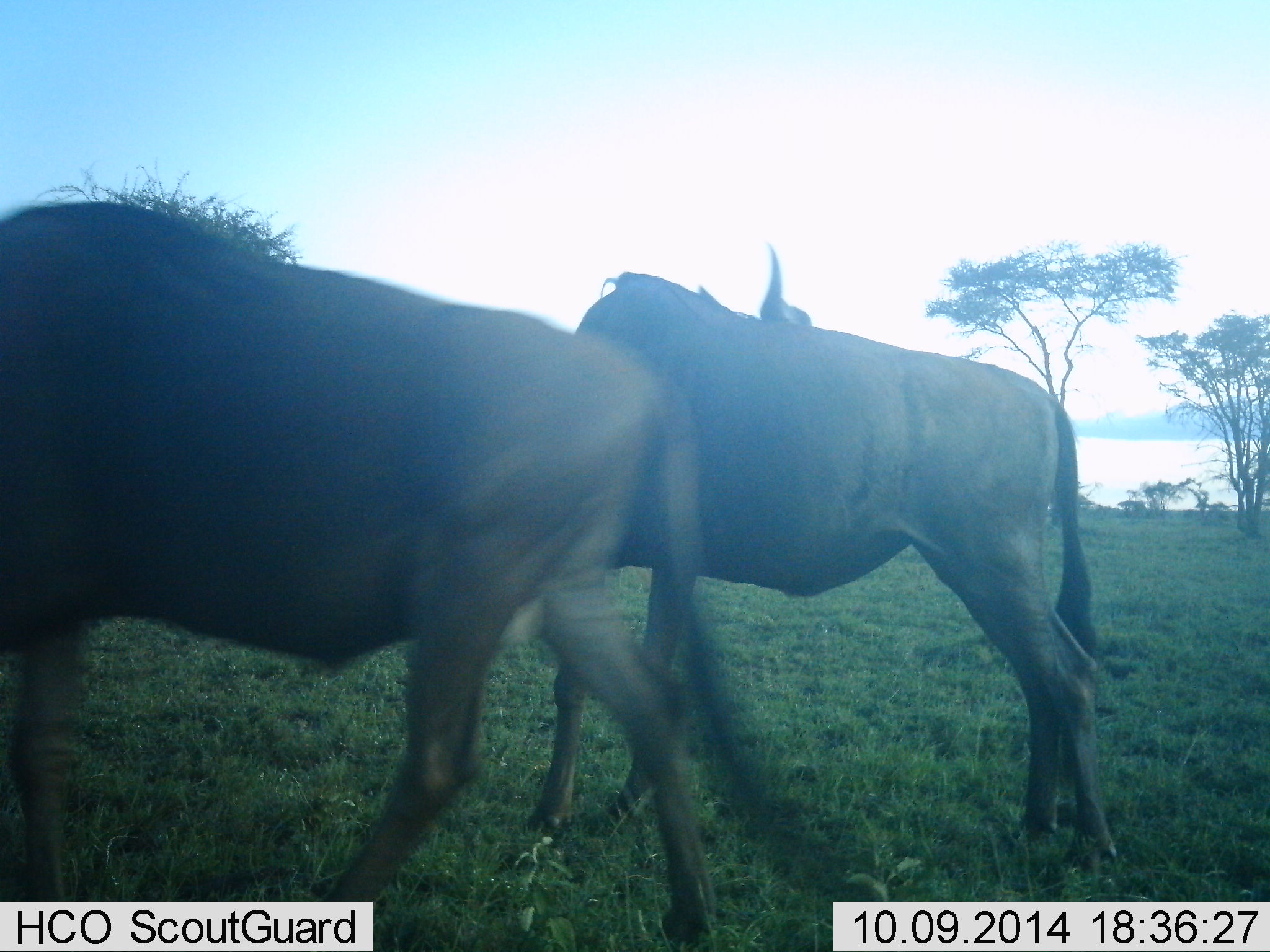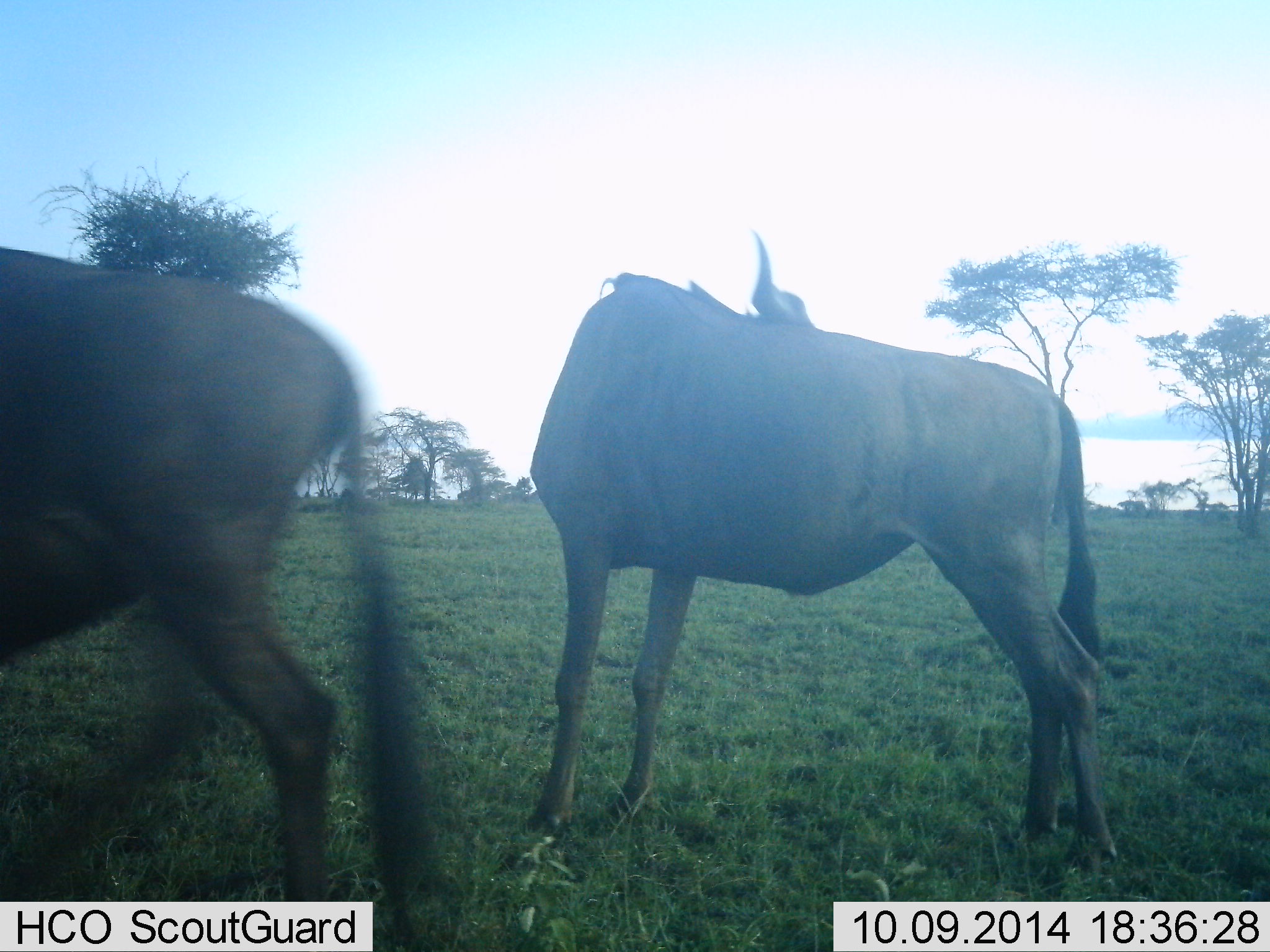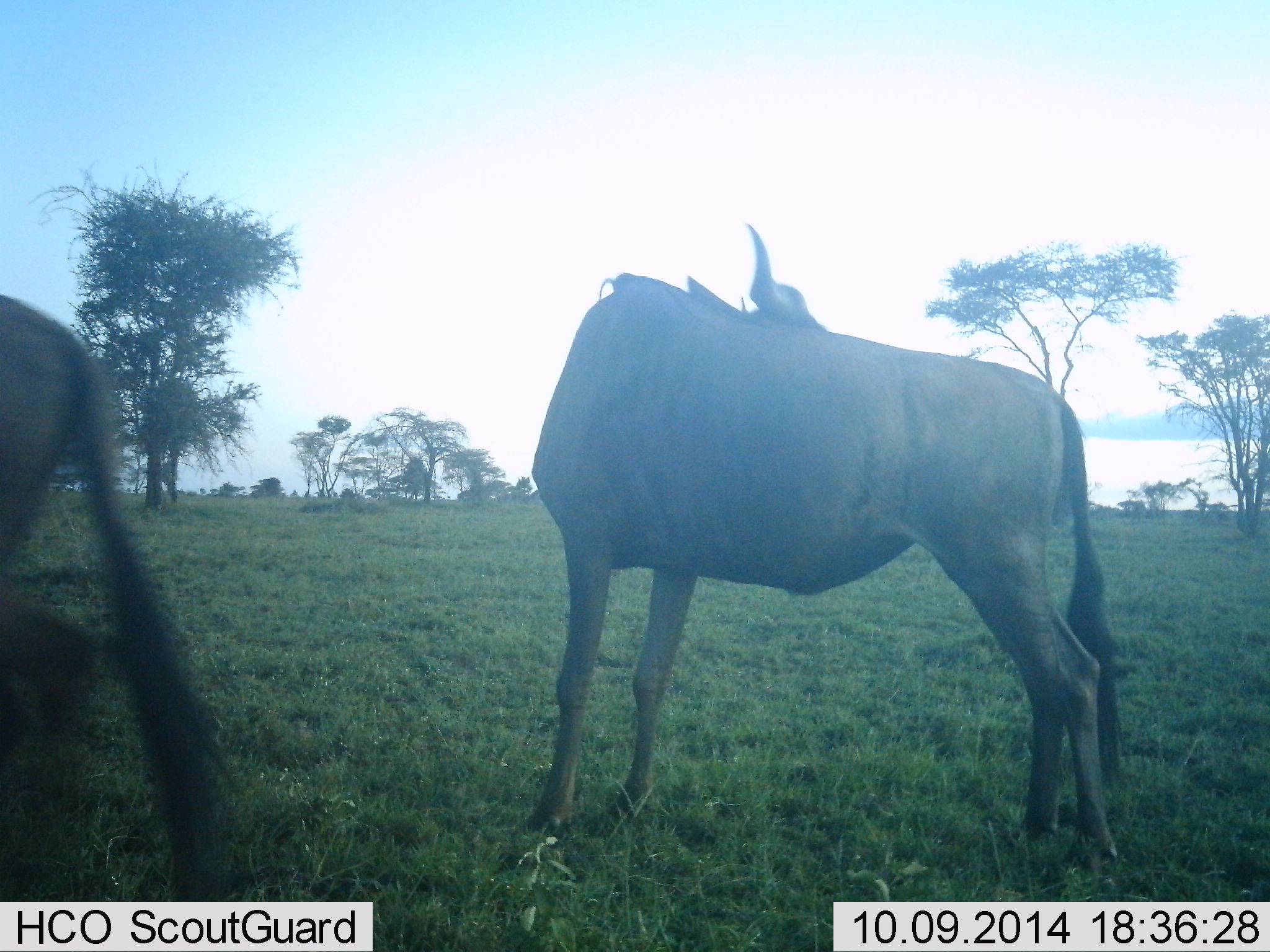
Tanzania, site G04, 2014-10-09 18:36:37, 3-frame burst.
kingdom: Animalia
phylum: Chordata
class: Mammalia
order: Artiodactyla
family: Bovidae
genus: Connochaetes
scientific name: Connochaetes taurinus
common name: blue wildebeest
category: wildebeest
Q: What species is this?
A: Wildebeest (blue wildebeest) (Connochaetes taurinus).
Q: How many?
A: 2.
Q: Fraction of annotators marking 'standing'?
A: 70%.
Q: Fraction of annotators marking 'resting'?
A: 0%.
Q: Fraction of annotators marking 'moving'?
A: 80%.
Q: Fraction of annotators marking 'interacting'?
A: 10%.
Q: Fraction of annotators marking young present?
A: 0%.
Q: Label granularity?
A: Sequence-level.